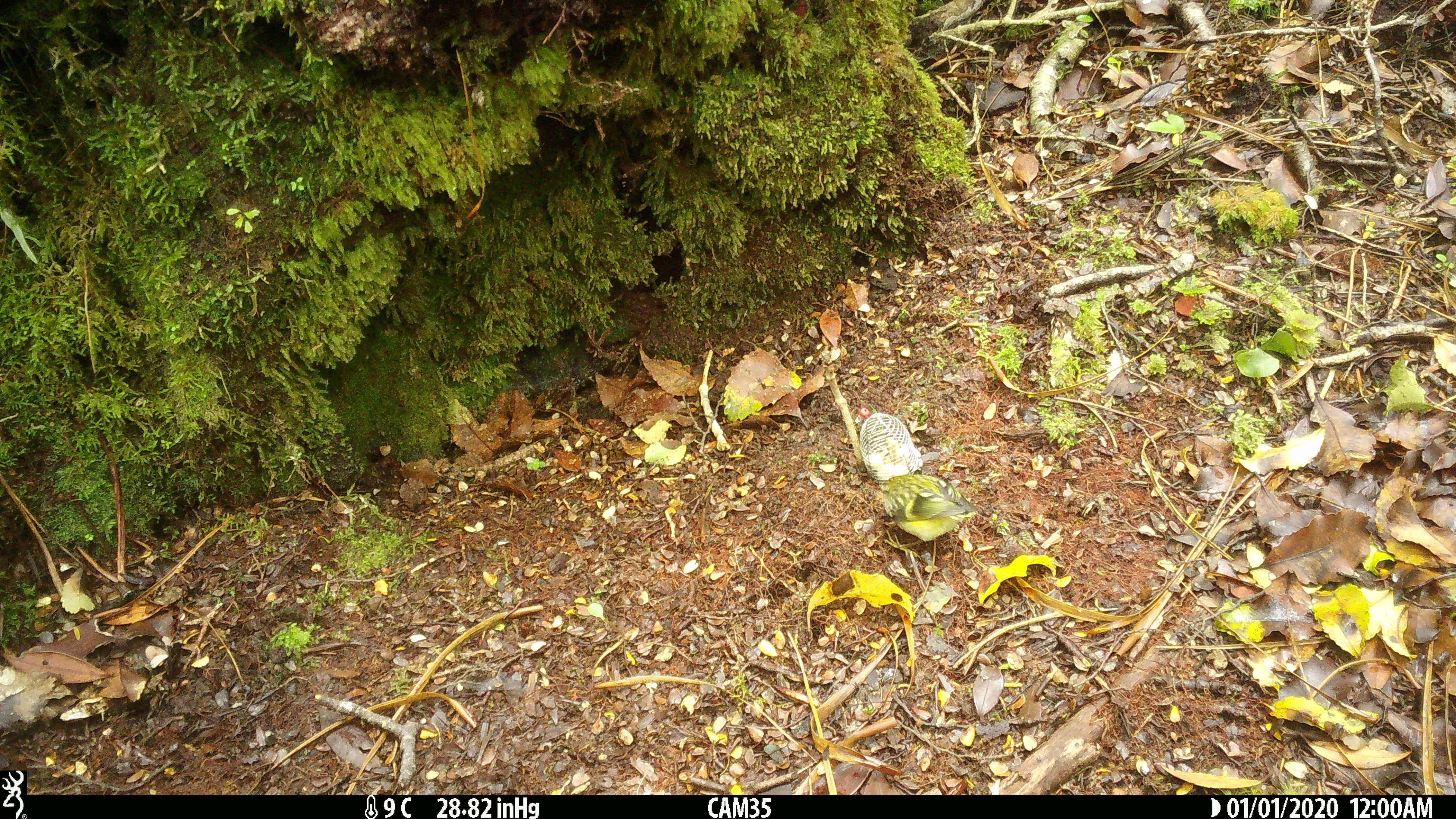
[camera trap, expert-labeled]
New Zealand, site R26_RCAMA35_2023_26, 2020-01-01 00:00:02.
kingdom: Animalia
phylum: Chordata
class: Aves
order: Passeriformes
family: Acanthisittidae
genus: Acanthisitta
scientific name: Acanthisitta chloris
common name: rifleman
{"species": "rifleman (Acanthisitta chloris)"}